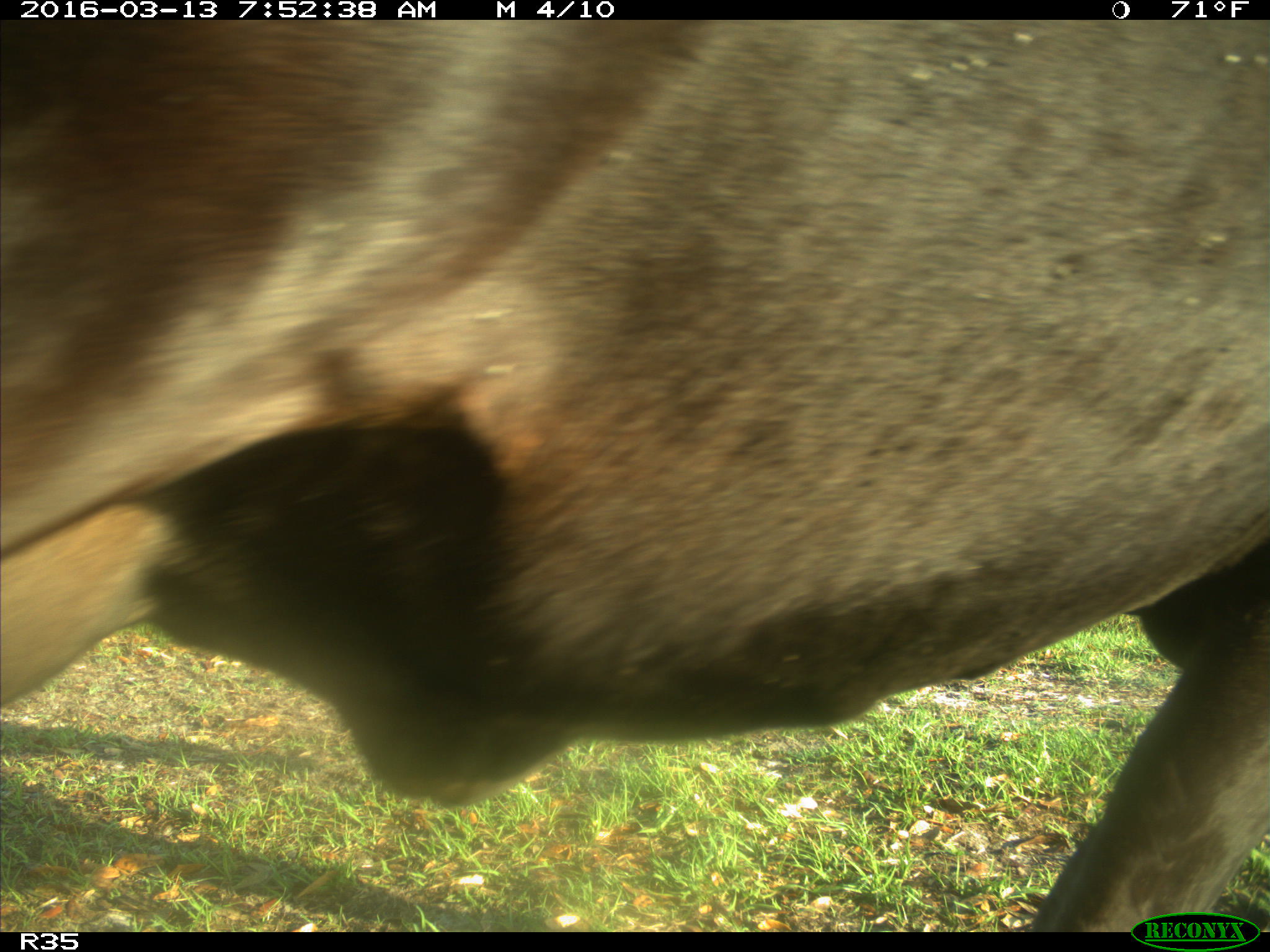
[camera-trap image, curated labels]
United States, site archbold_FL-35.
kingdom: Animalia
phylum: Chordata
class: Mammalia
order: Artiodactyla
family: Bovidae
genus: Bos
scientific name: Bos taurus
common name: domestic cow